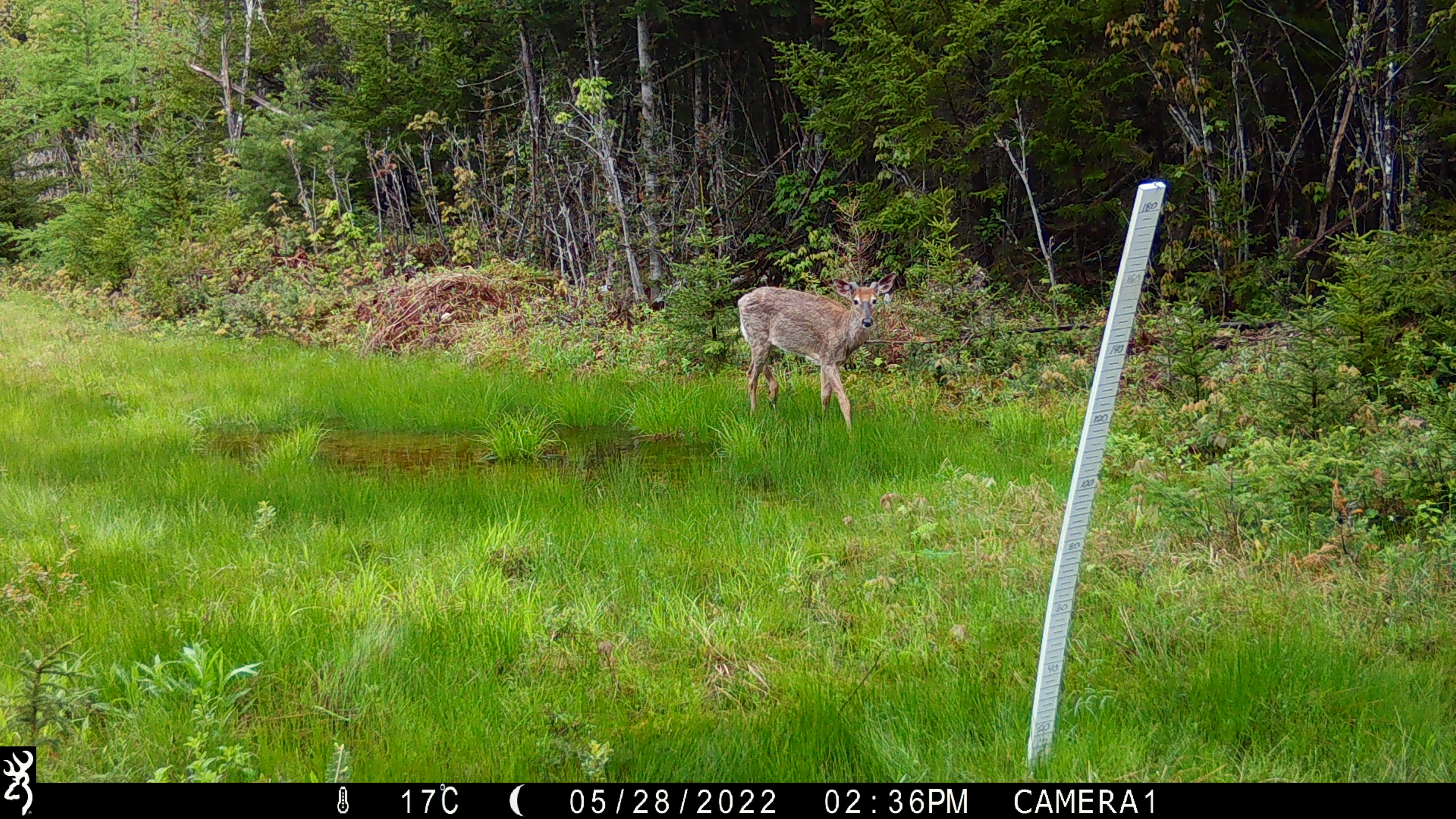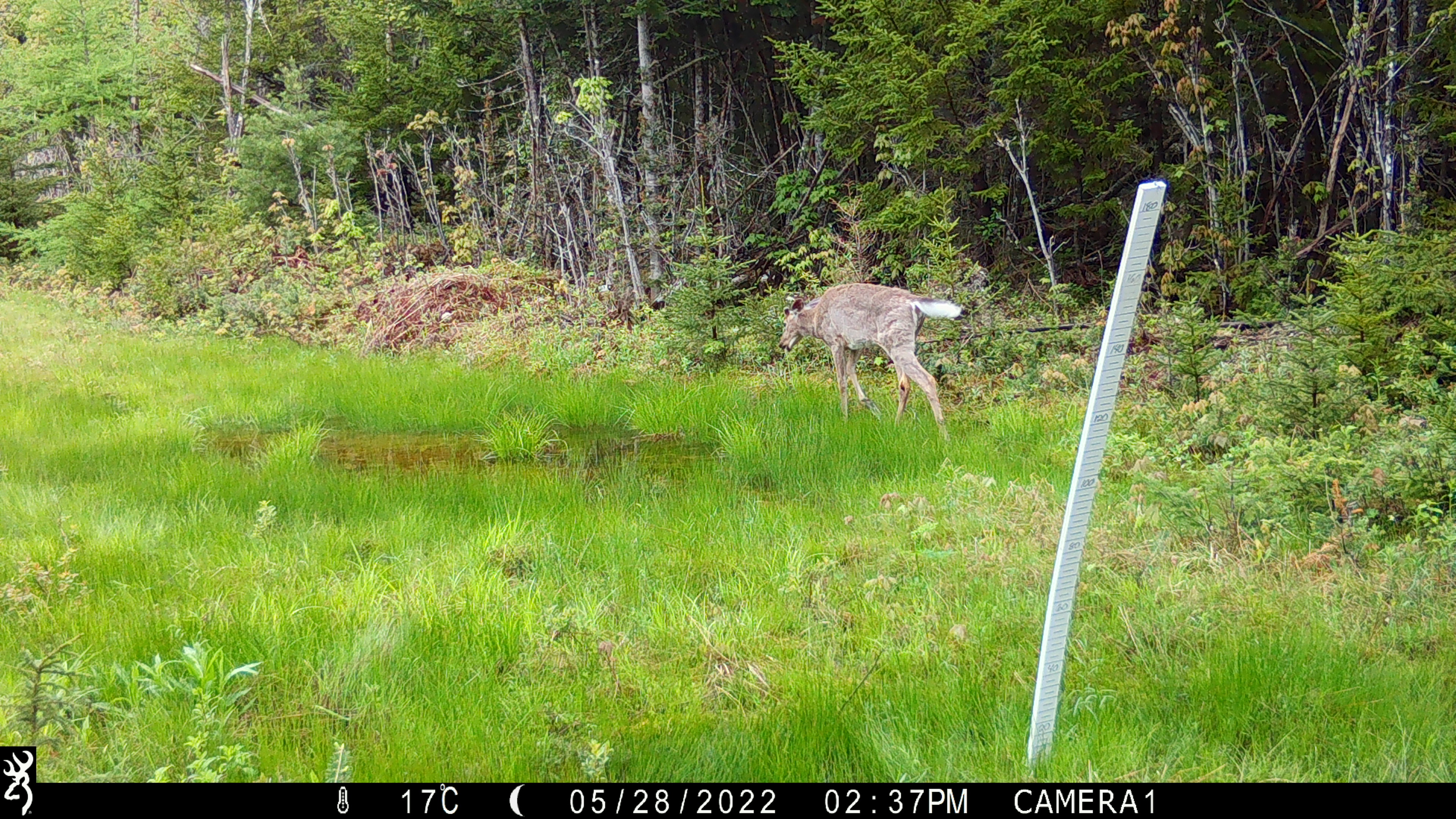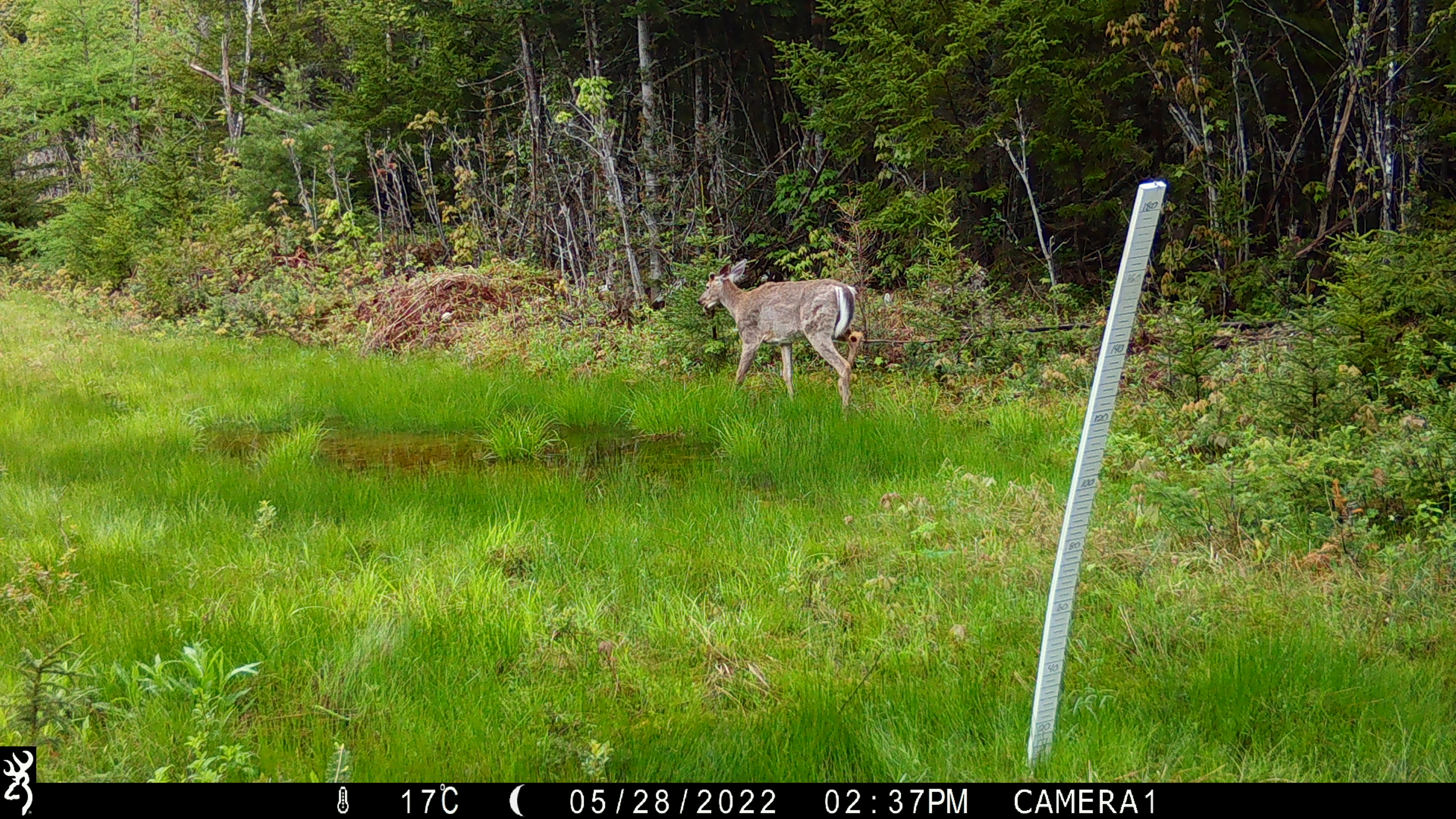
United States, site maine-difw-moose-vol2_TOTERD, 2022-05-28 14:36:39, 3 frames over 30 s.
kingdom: Animalia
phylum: Chordata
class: Mammalia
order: Artiodactyla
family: Cervidae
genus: Odocoileus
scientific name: Odocoileus virginianus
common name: white-tailed deer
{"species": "white-tailed deer (Odocoileus virginianus)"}